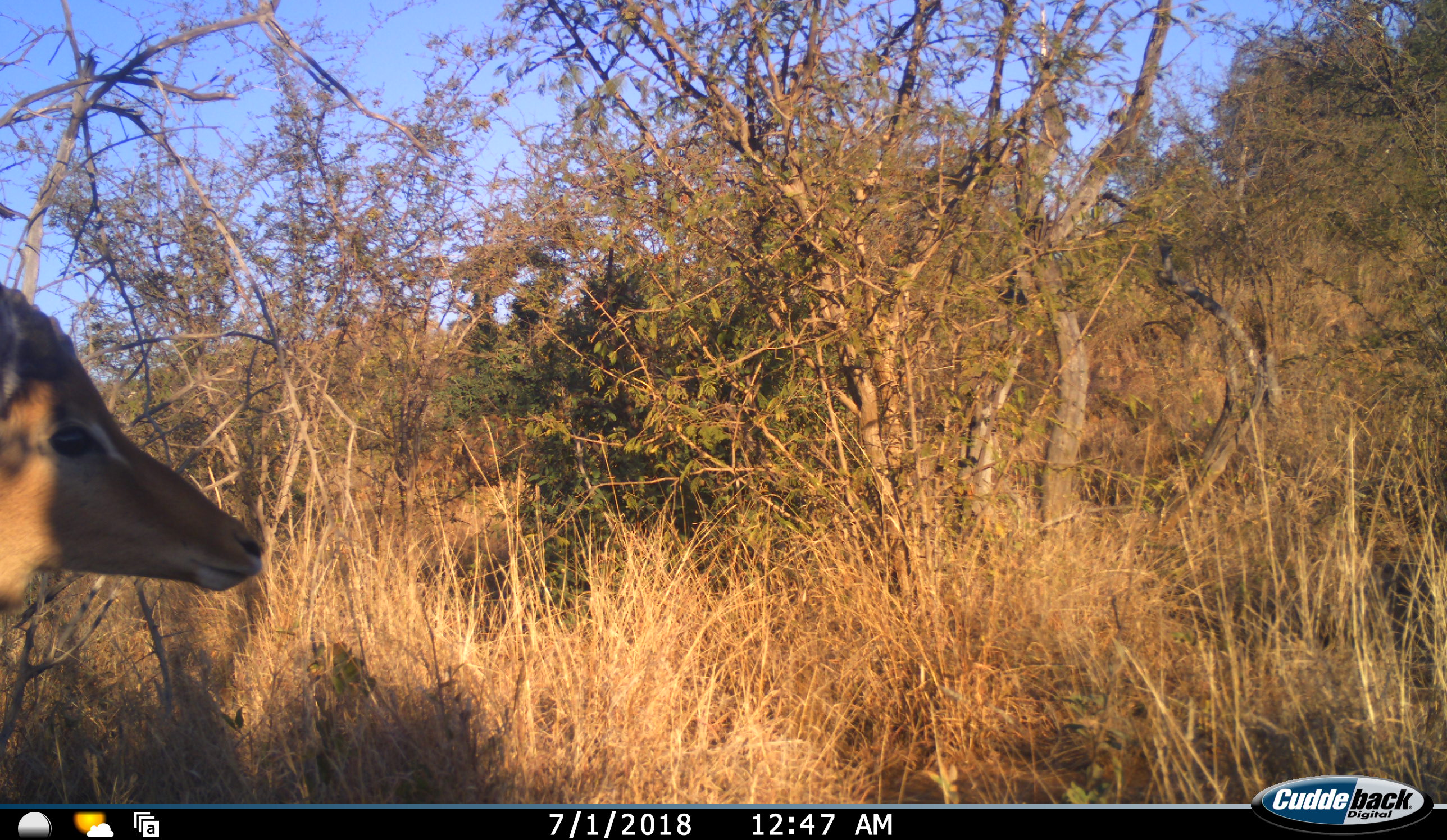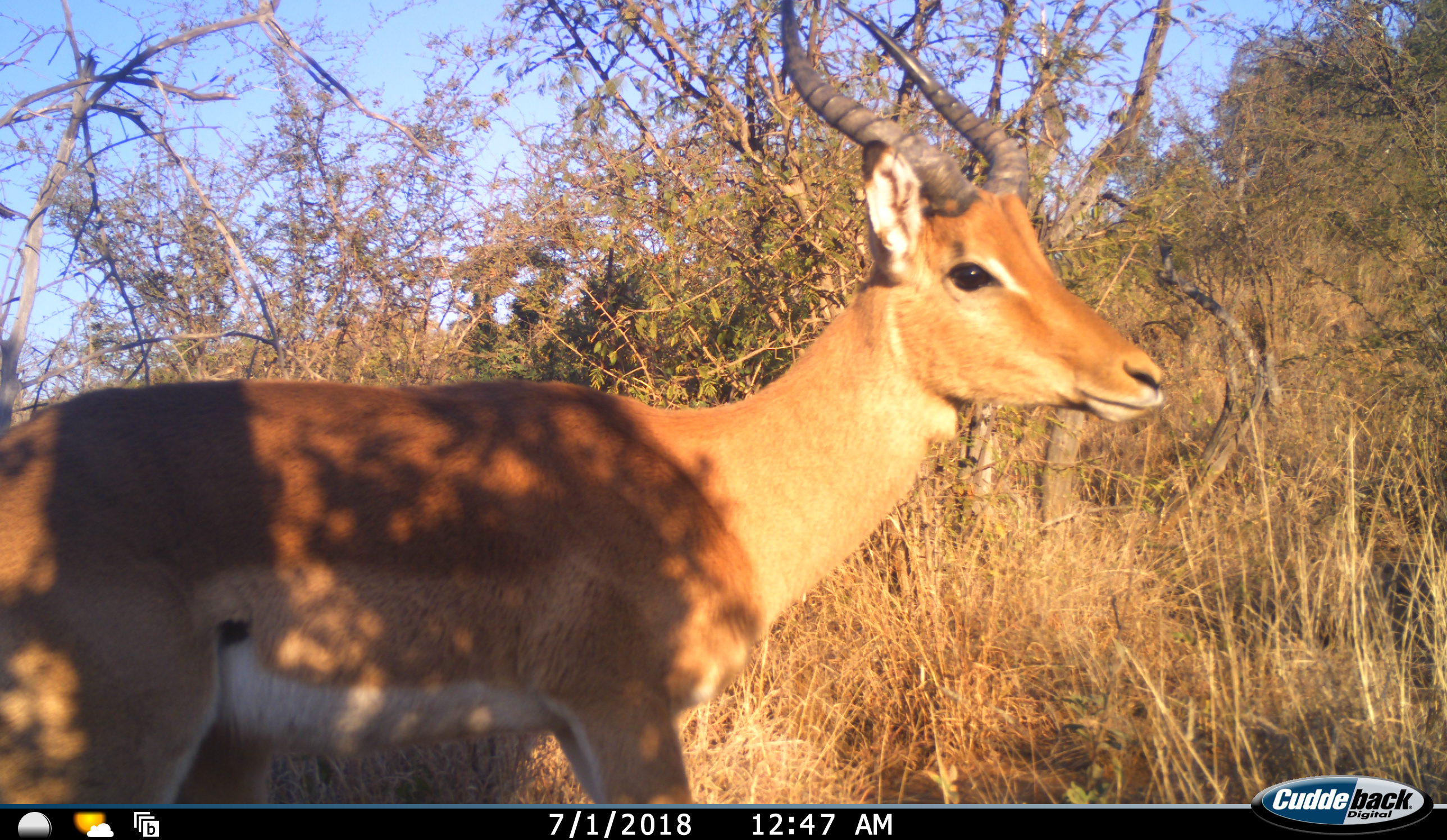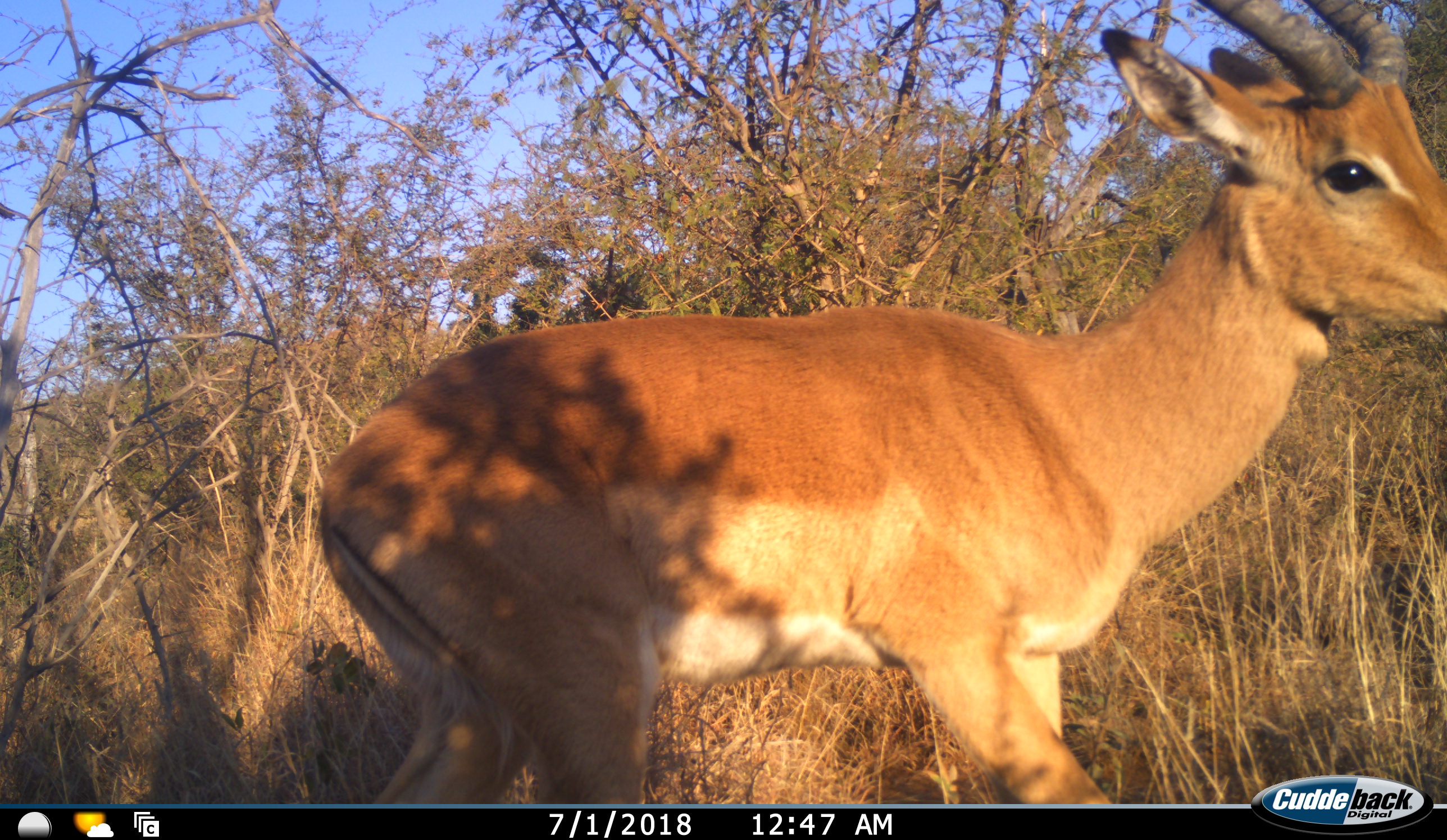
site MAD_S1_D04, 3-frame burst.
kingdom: Animalia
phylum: Chordata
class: Mammalia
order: Artiodactyla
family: Bovidae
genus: Aepyceros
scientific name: Aepyceros melampus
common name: impala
Impala (Aepyceros melampus), count 1. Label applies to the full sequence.